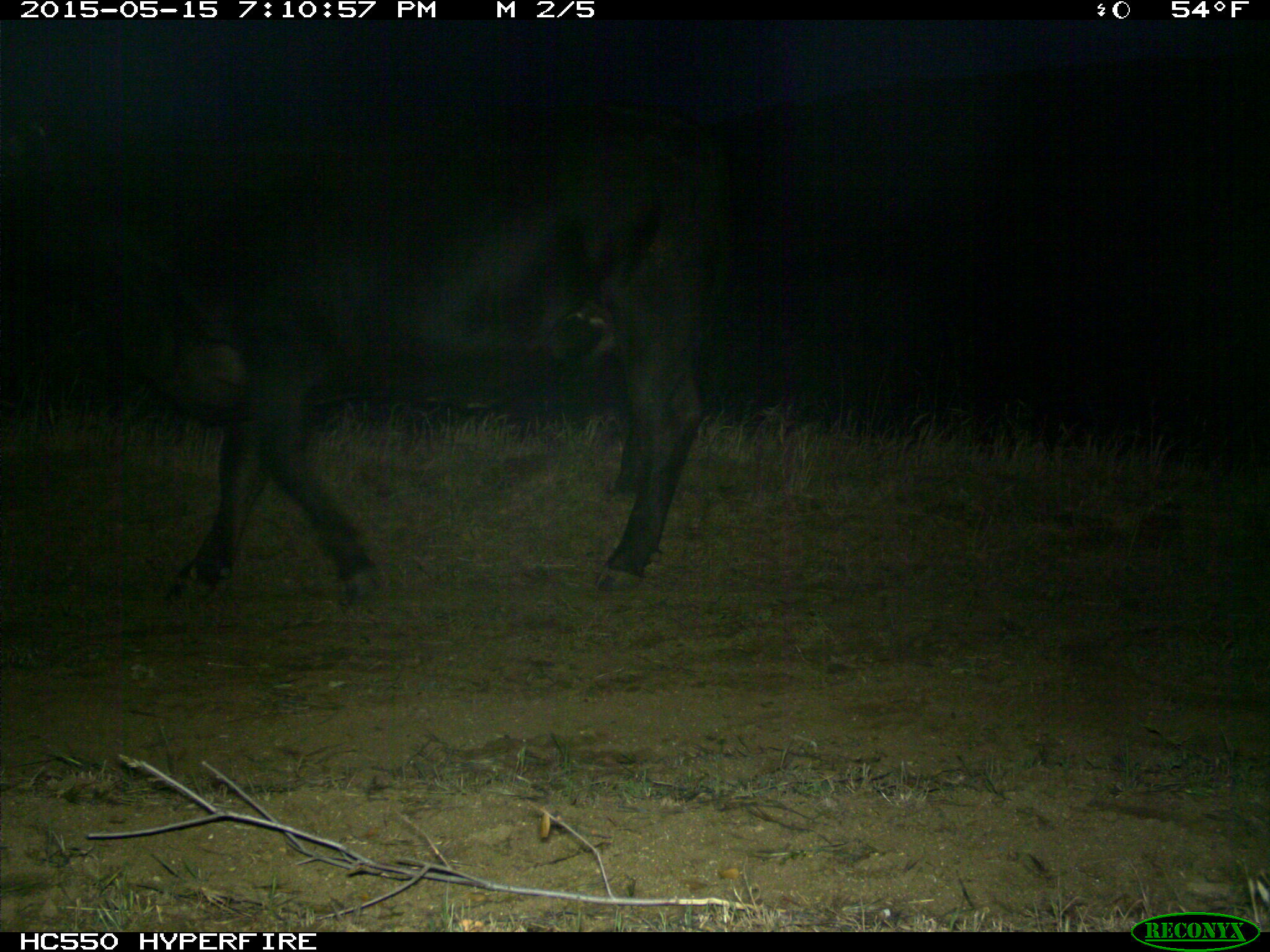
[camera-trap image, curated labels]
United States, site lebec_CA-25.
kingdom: Animalia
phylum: Chordata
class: Mammalia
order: Artiodactyla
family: Bovidae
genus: Bos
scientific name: Bos taurus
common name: domestic cow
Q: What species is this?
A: Bos taurus (domestic cow).